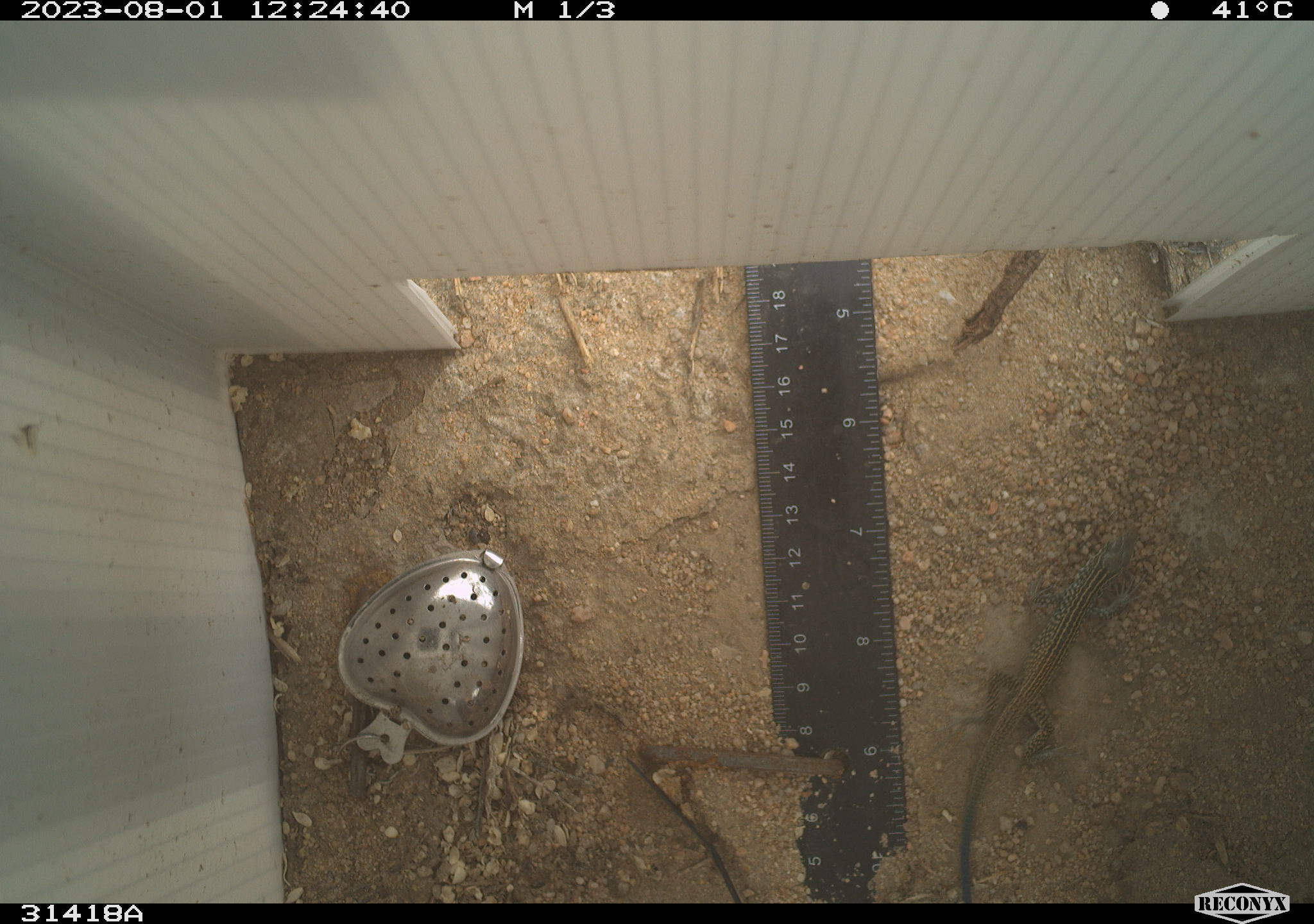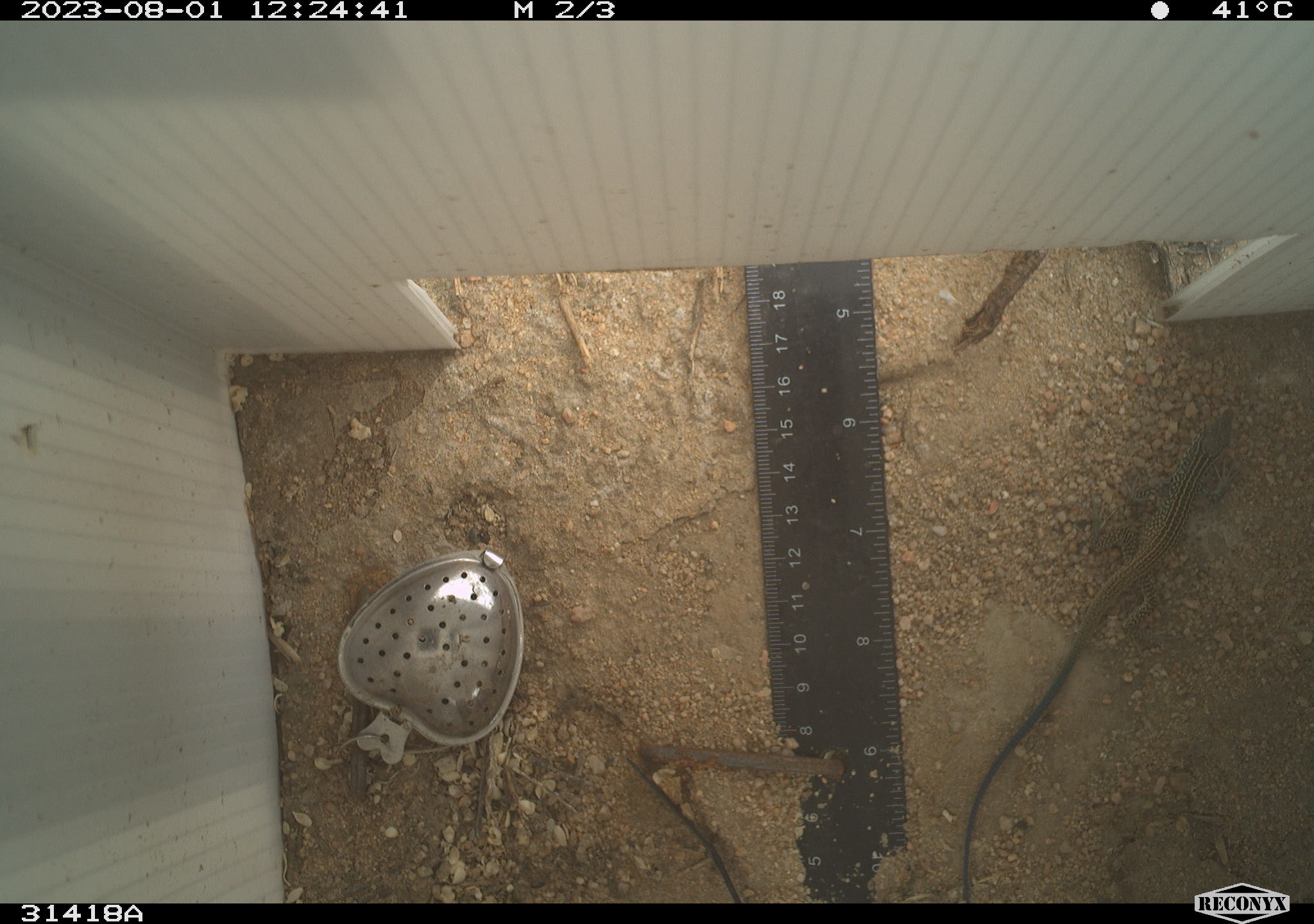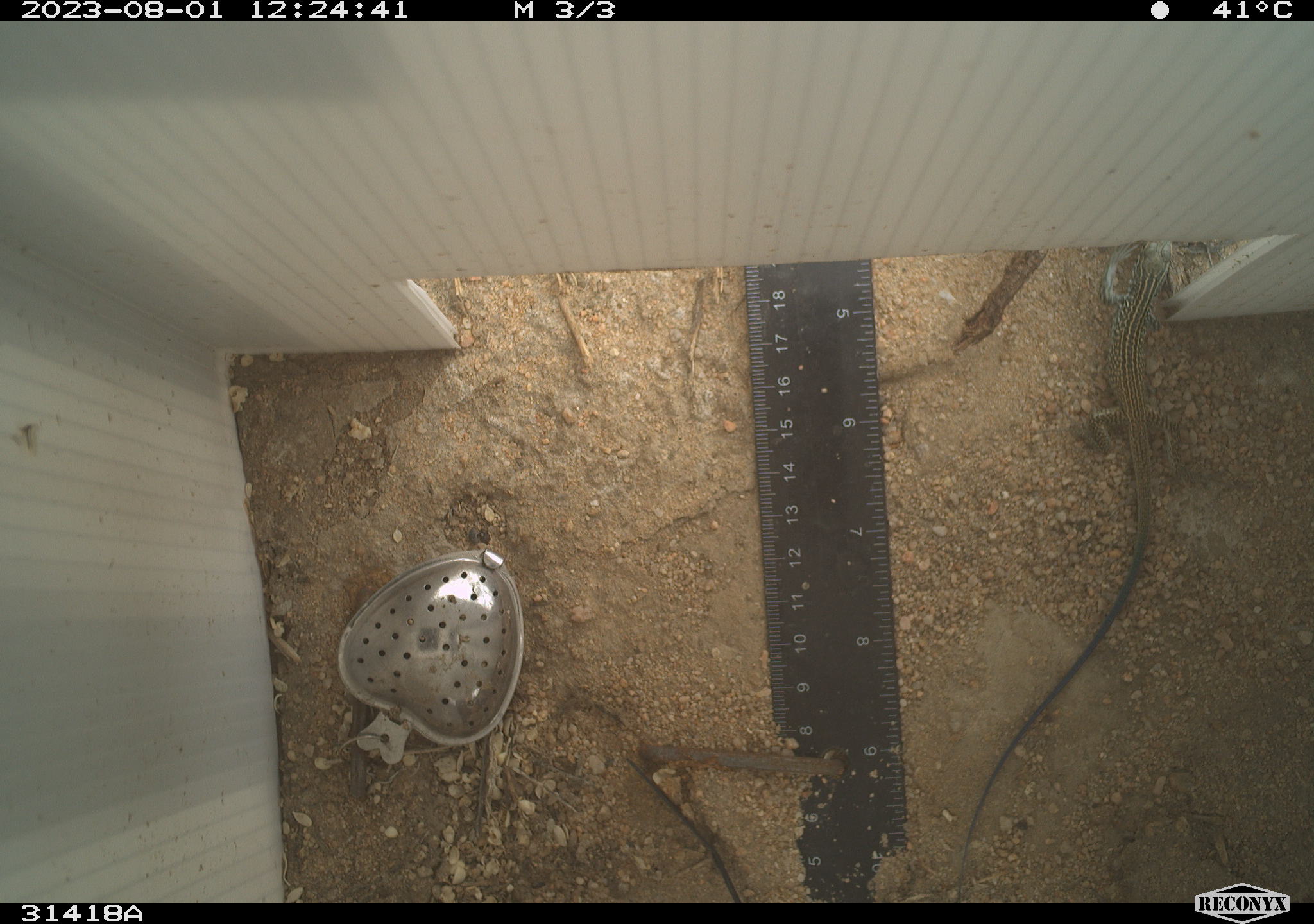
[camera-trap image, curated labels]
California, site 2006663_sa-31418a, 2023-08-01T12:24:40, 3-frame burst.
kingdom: Animalia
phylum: Chordata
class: Reptilia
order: Squamata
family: Teiidae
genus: Aspidoscelis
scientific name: Aspidoscelis tigris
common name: western whiptail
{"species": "western whiptail (Aspidoscelis tigris)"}